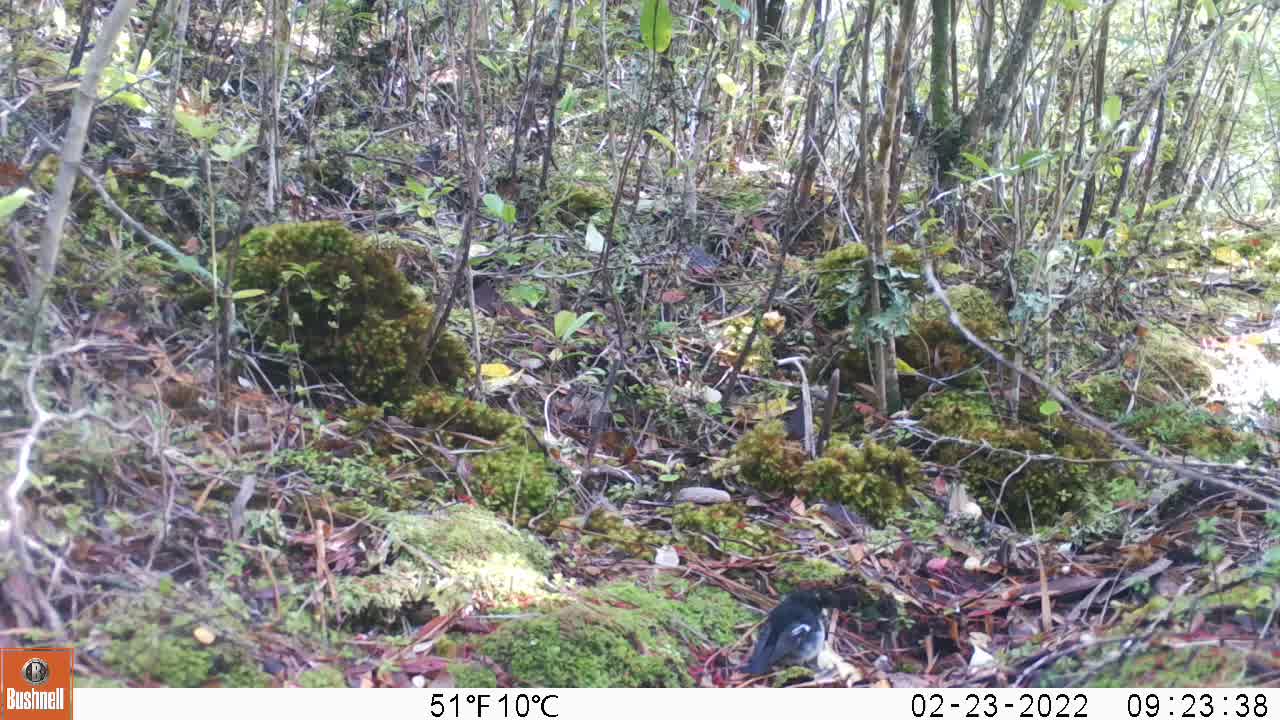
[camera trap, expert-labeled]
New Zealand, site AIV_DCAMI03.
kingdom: Animalia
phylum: Chordata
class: Aves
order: Passeriformes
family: Petroicidae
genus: Petroica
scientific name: Petroica macrocephala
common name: tomtit